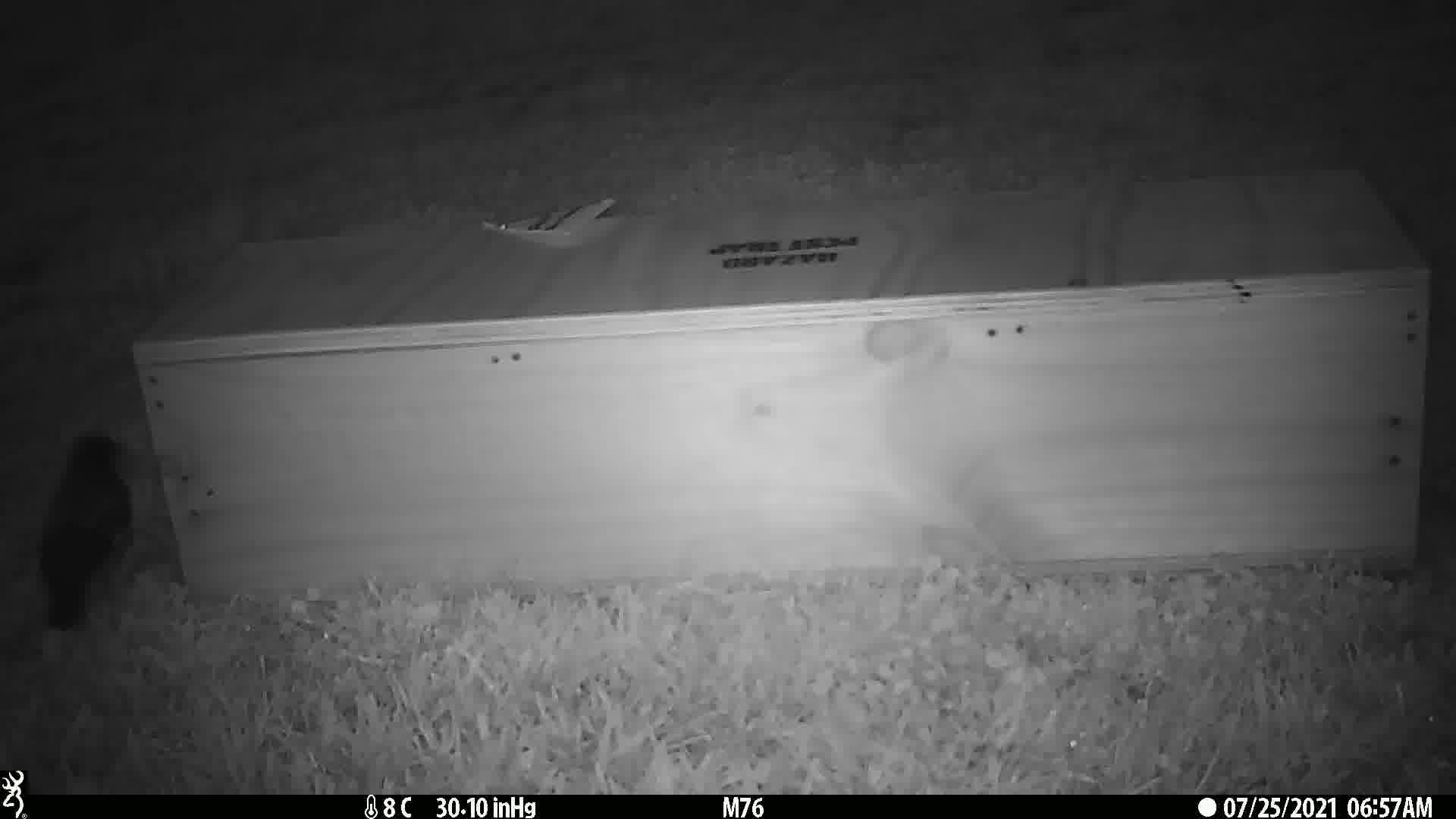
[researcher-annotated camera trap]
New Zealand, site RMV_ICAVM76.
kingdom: Animalia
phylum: Chordata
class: Aves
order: Passeriformes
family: Sturnidae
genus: Acridotheres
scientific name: Acridotheres tristis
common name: common myna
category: myna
Myna (common myna) (Acridotheres tristis).